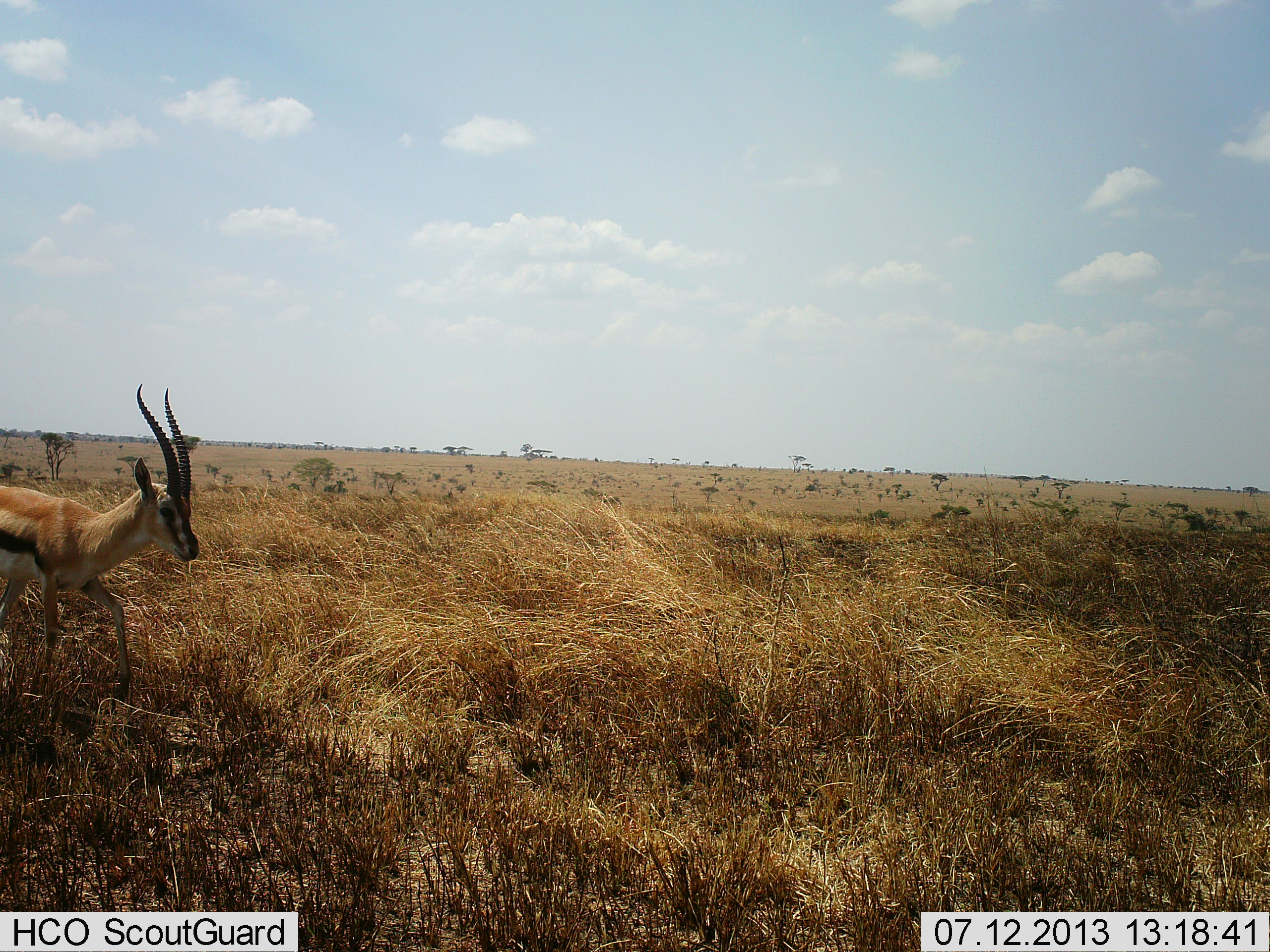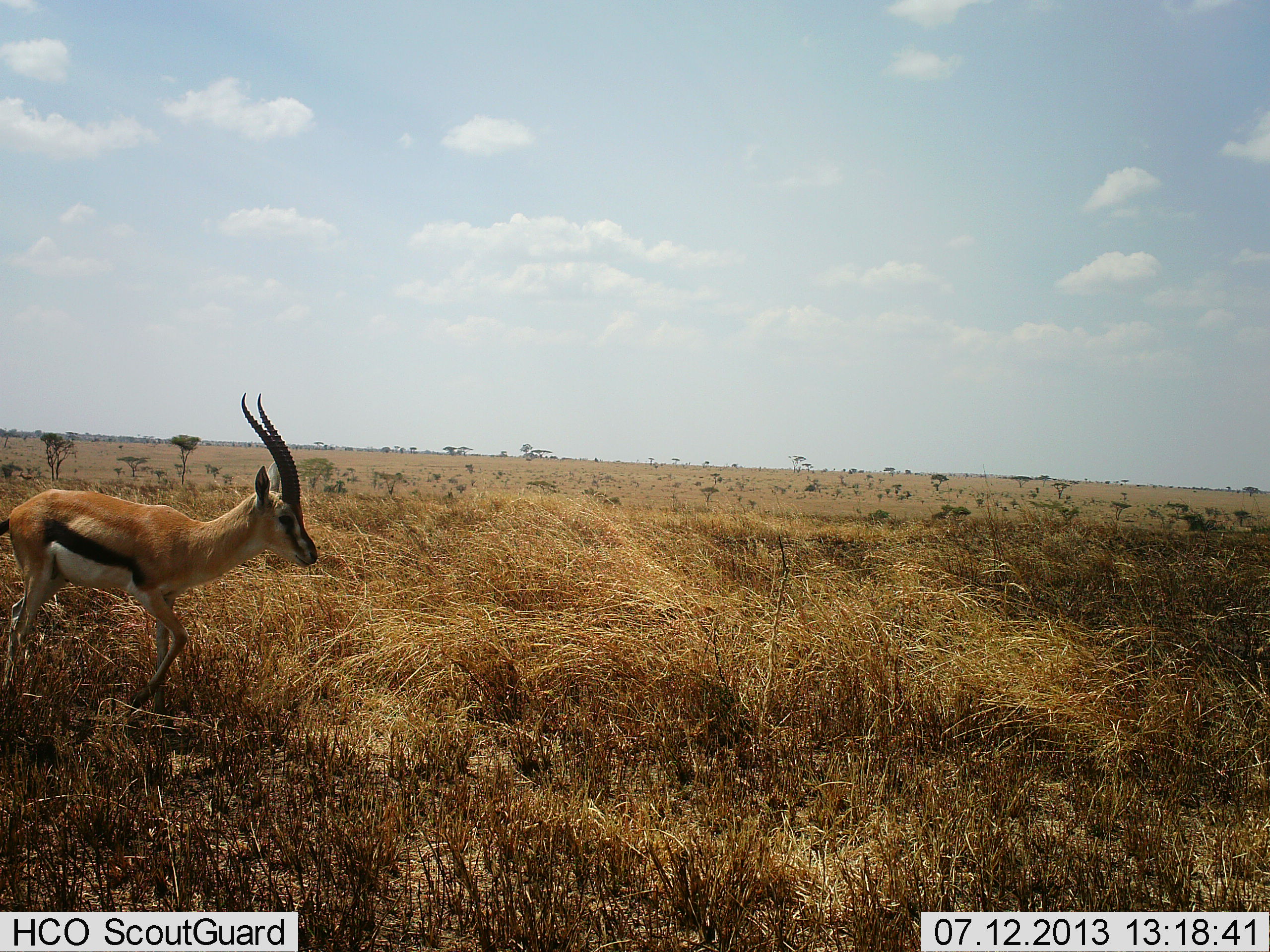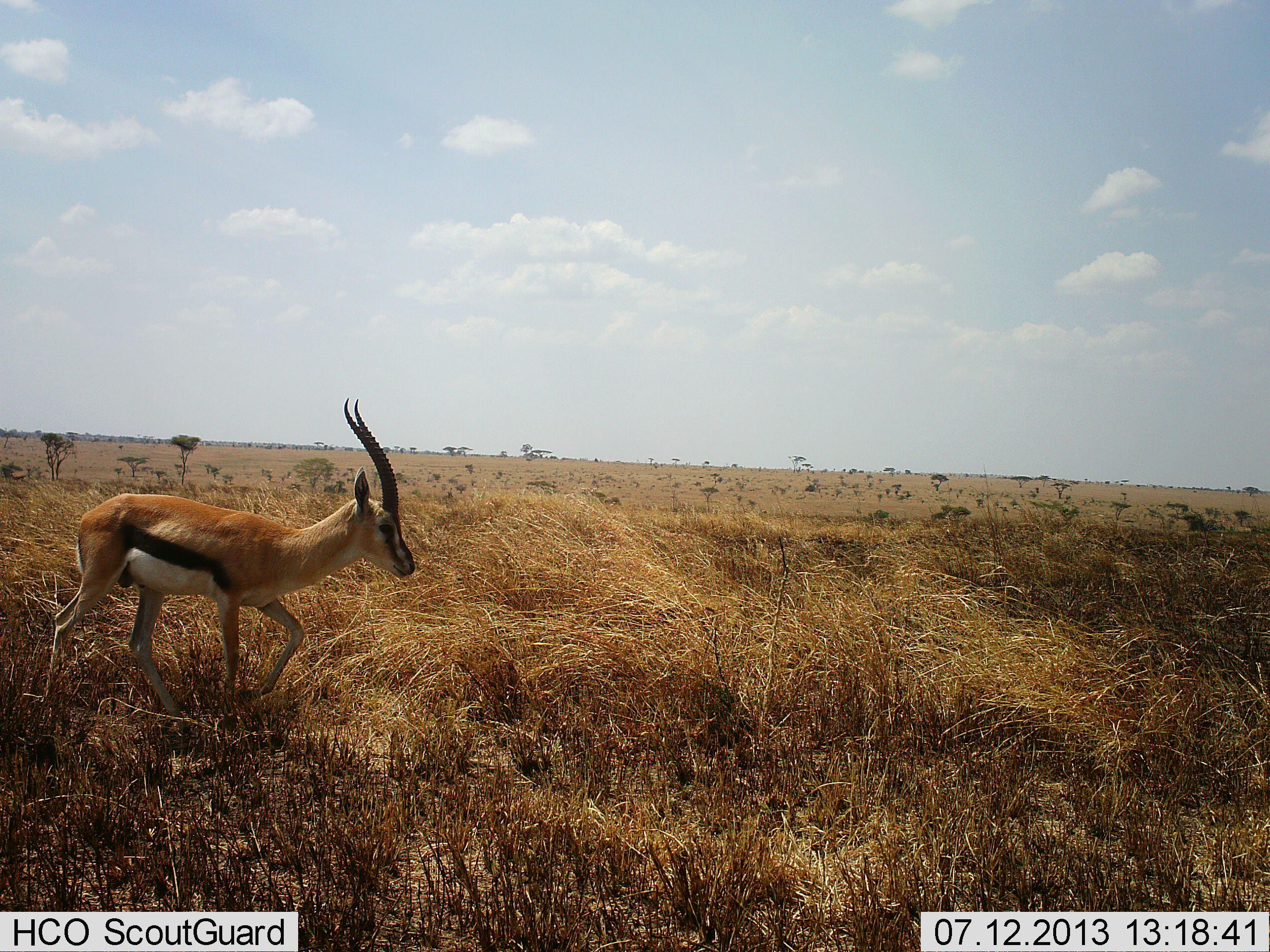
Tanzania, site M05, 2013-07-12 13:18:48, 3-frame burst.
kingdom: Animalia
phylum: Chordata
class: Mammalia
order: Artiodactyla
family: Bovidae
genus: Eudorcas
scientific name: Eudorcas thomsonii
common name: thomson's gazelle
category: gazellethomsons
Gazellethomsons (thomson's gazelle) (Eudorcas thomsonii), count 1. Behavior (volunteer vote fractions): standing 0%, resting 0%, moving 100%, interacting 0%. Young present (vote fraction): 0%. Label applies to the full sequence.